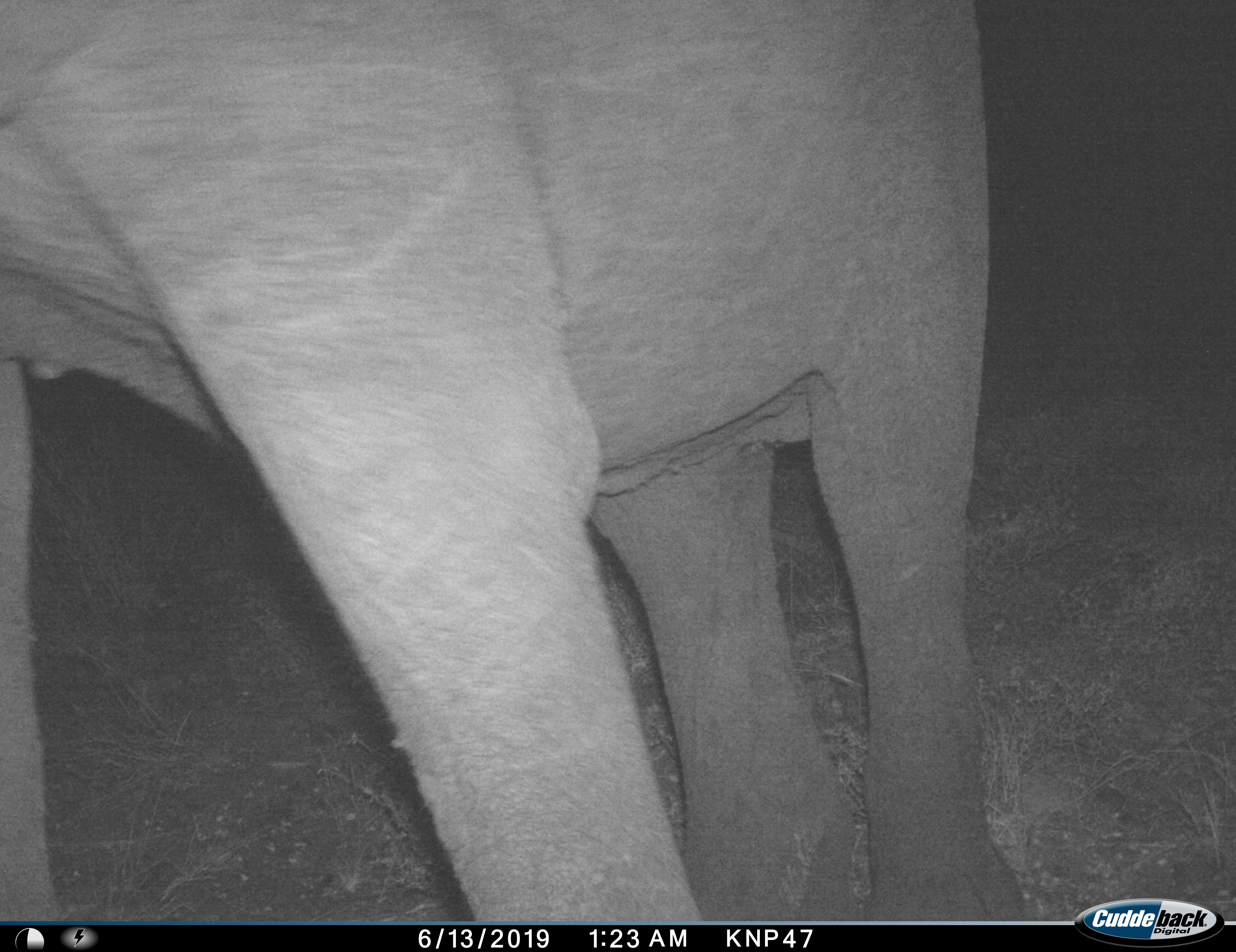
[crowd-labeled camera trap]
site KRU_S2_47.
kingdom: Animalia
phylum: Chordata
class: Mammalia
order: Proboscidea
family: Elephantidae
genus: Loxodonta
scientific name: Loxodonta africana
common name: african bush elephant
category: elephant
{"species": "elephant (african bush elephant) (Loxodonta africana)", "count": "1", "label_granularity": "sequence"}